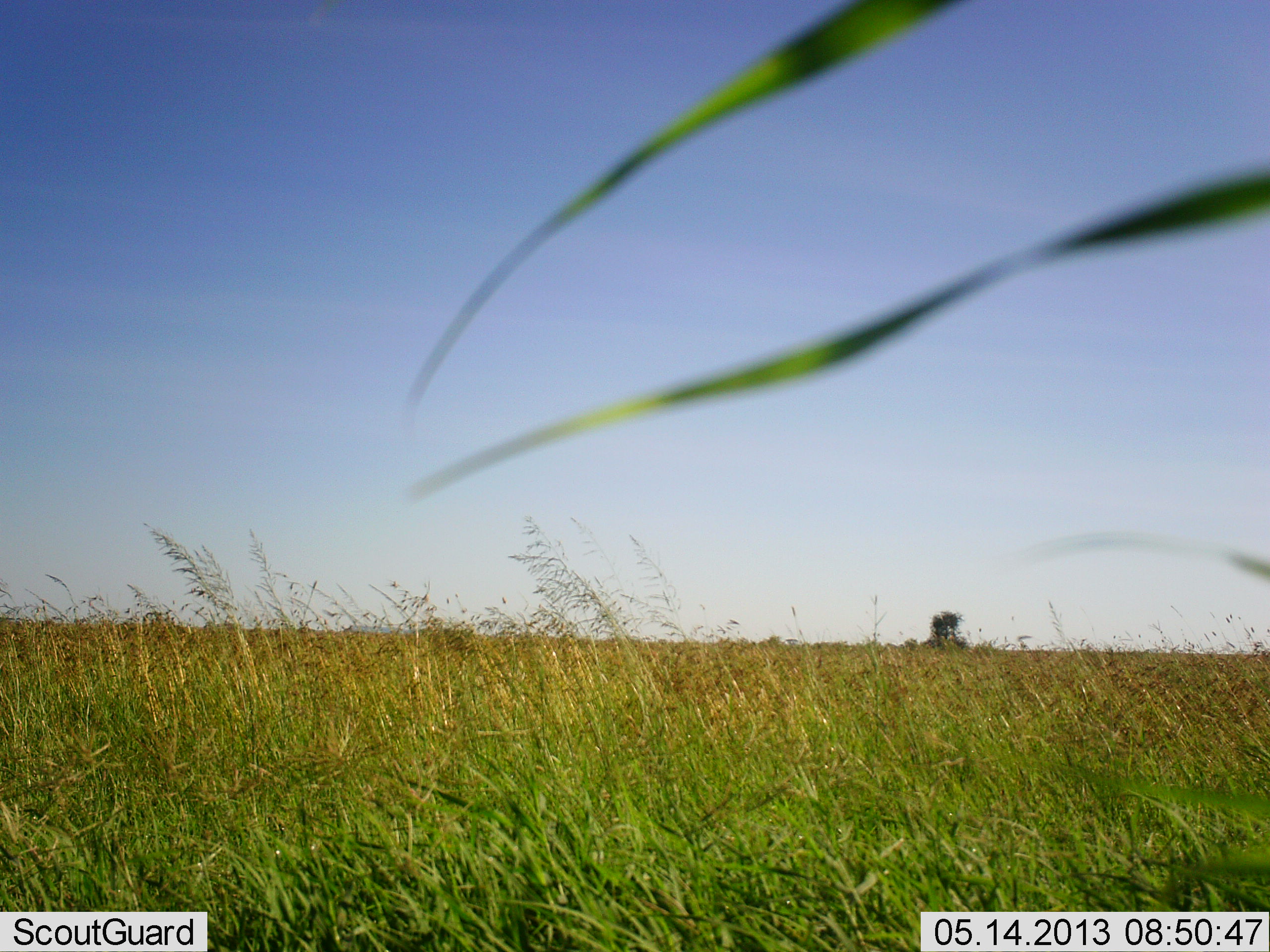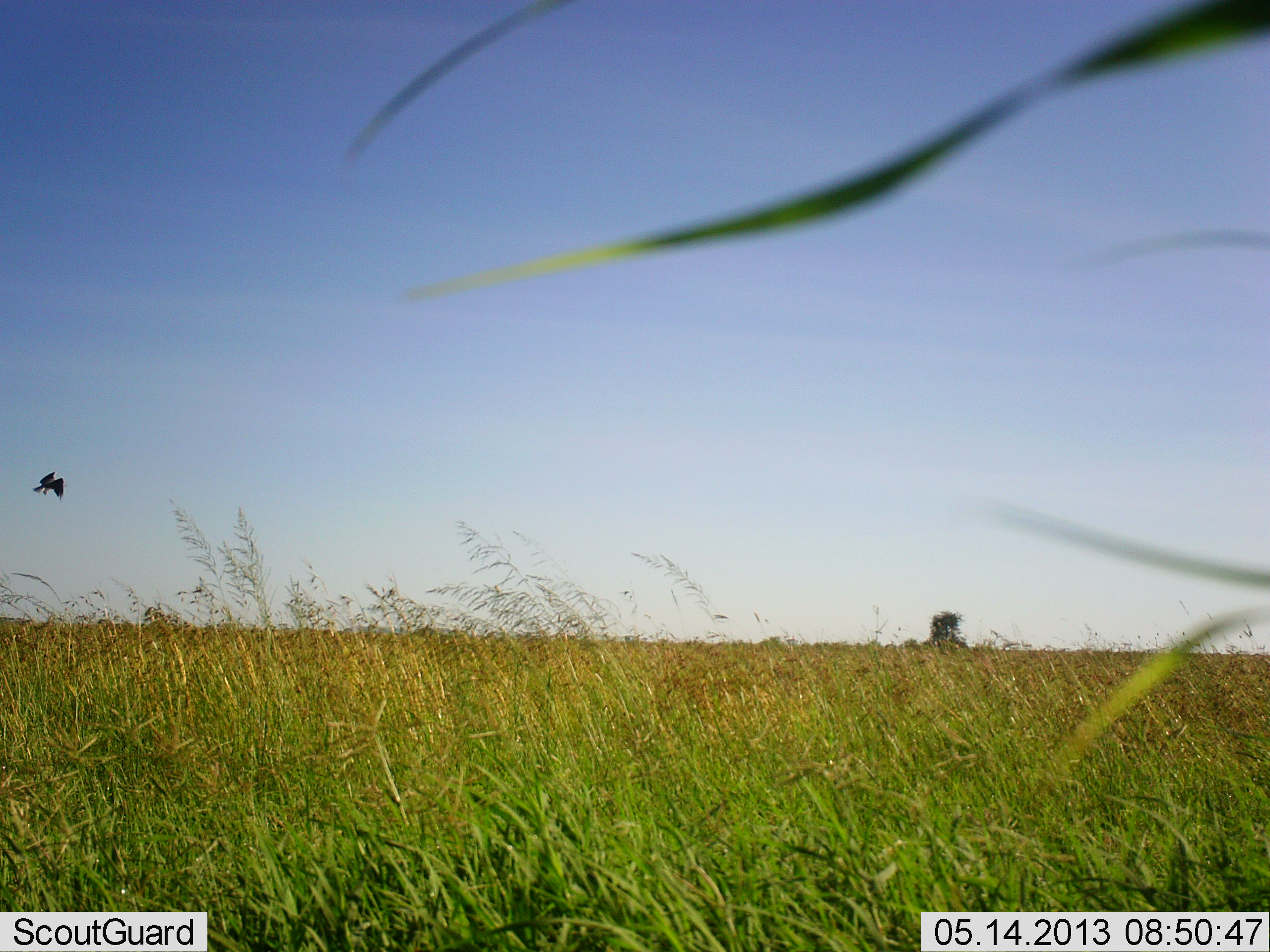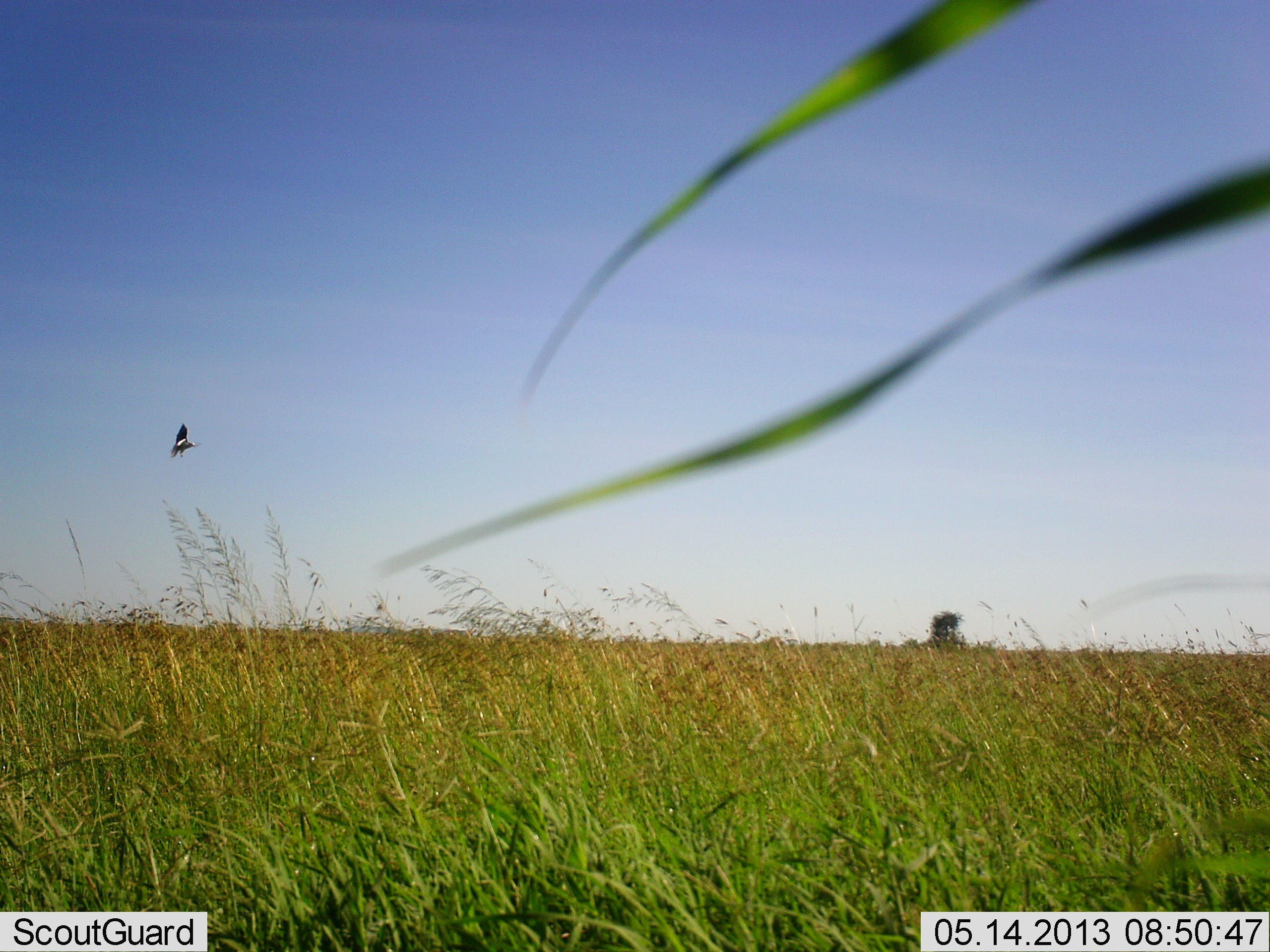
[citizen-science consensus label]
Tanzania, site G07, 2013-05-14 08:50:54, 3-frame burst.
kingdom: Animalia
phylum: Chordata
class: Aves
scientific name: Aves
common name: bird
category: otherbird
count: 1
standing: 6%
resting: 0%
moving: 94%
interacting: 0%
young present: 0%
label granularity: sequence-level